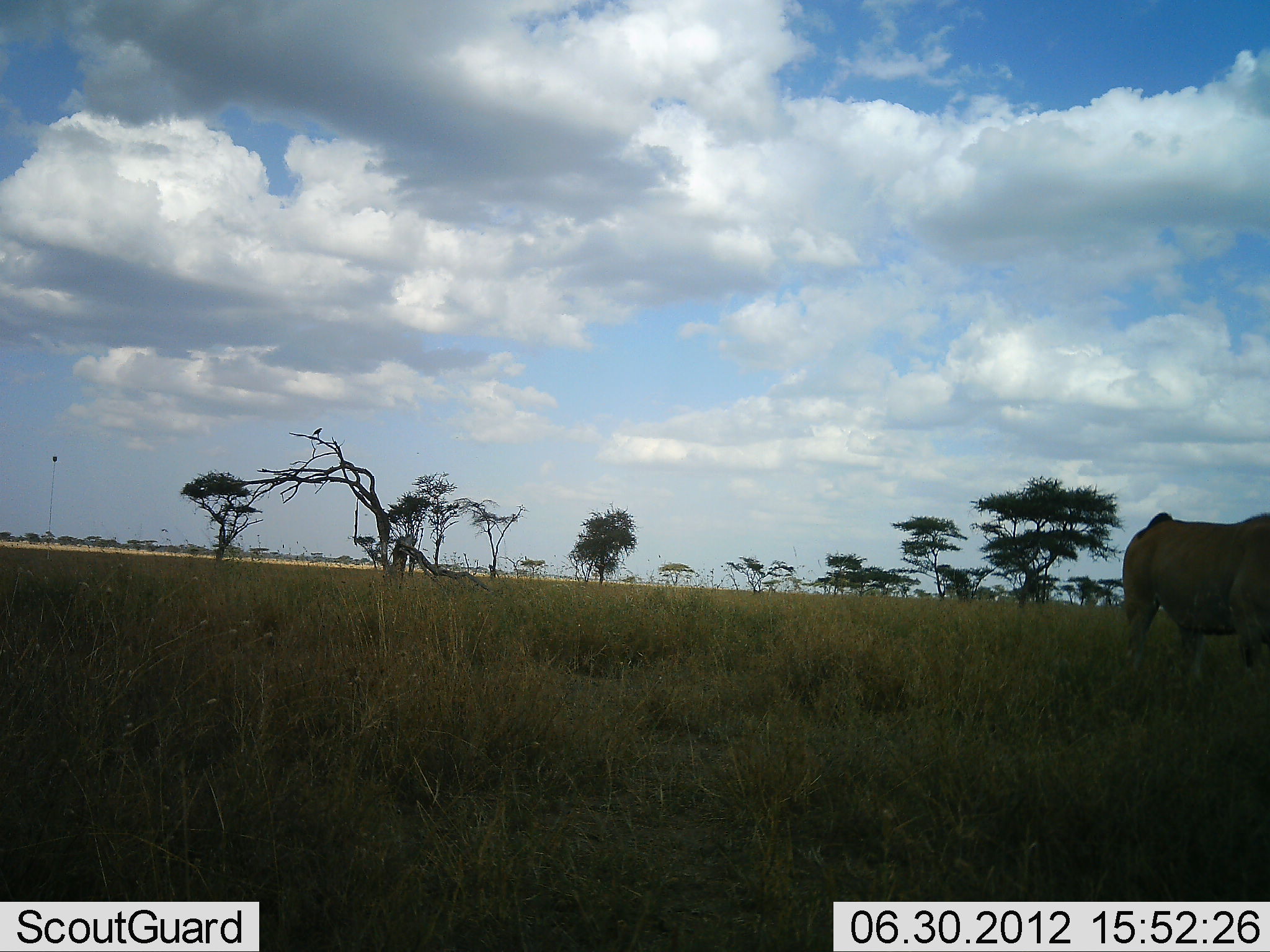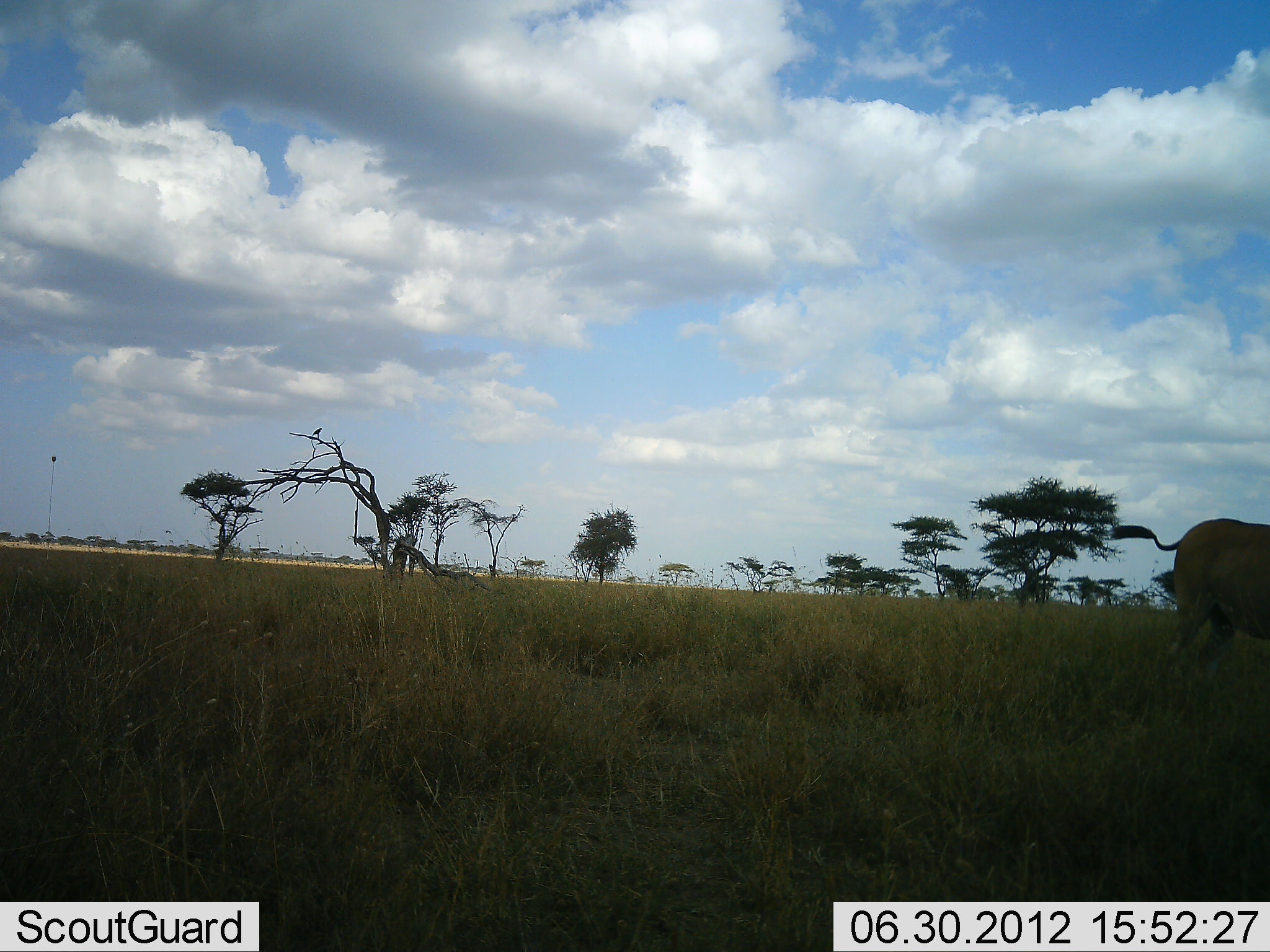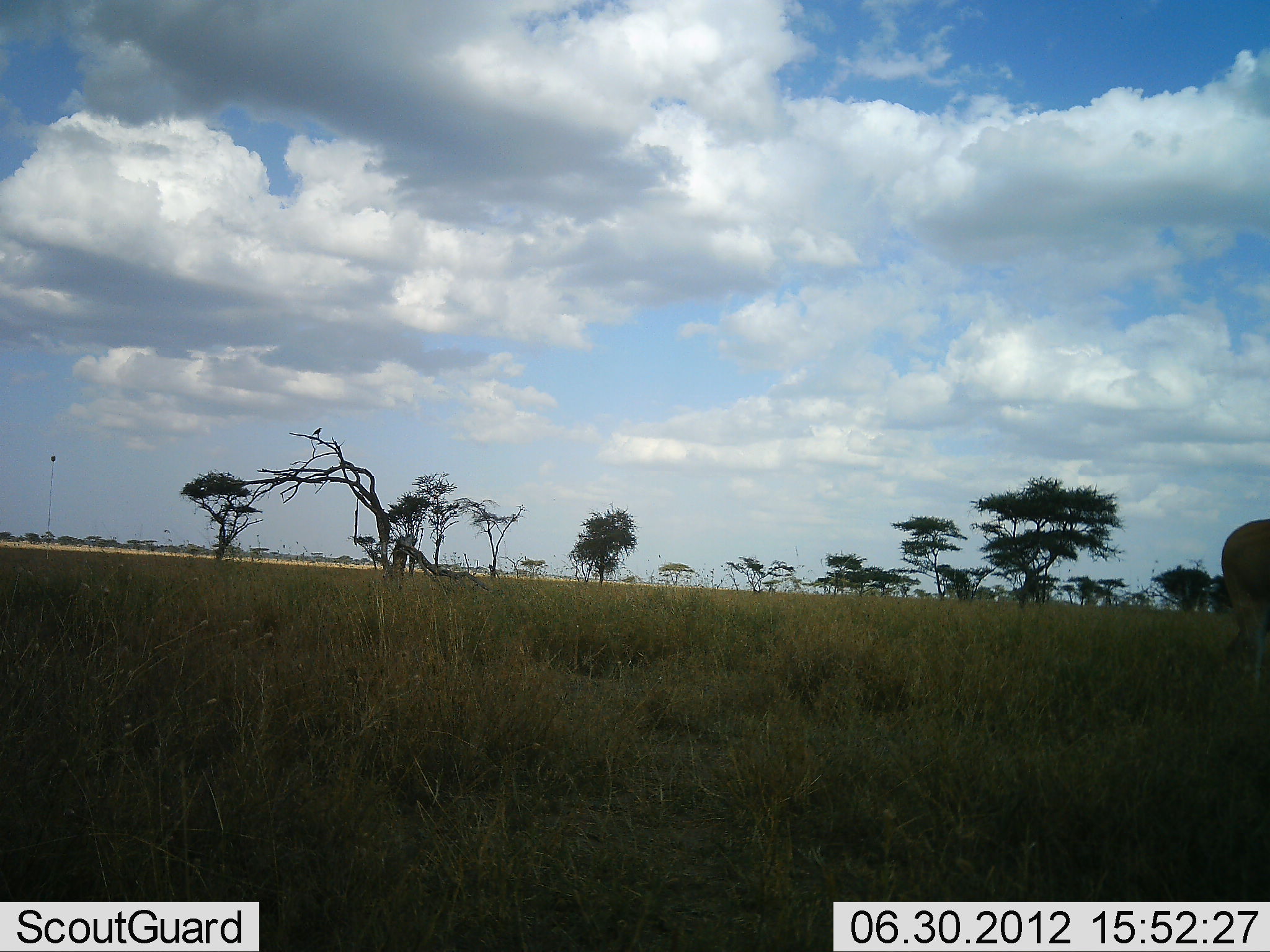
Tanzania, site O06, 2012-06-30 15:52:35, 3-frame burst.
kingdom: Animalia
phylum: Chordata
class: Mammalia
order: Artiodactyla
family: Bovidae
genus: Tragelaphus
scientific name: Tragelaphus oryx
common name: eland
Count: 1.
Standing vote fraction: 0%.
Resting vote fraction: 0%.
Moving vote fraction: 100%.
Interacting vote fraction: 0%.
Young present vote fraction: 0%.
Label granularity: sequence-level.